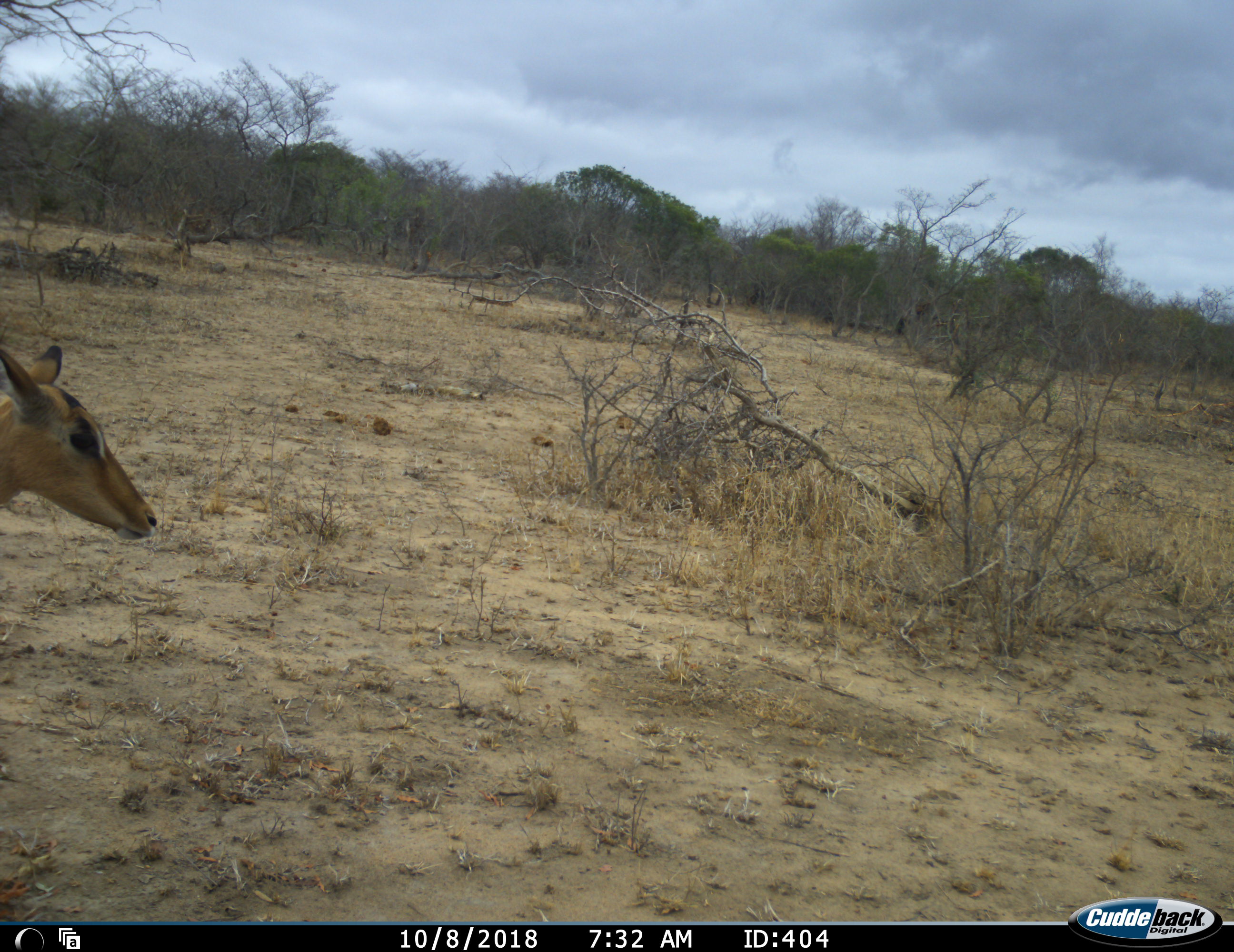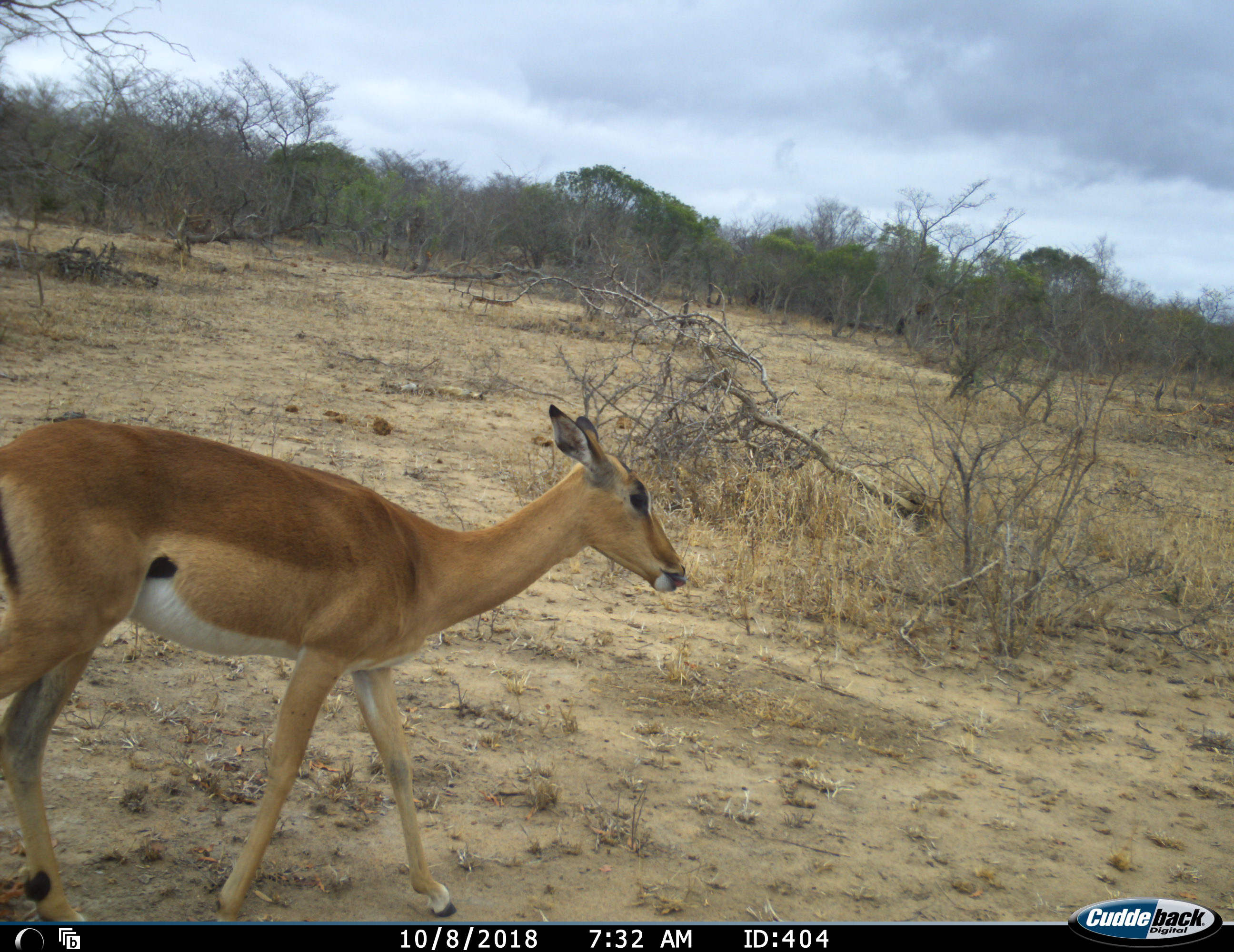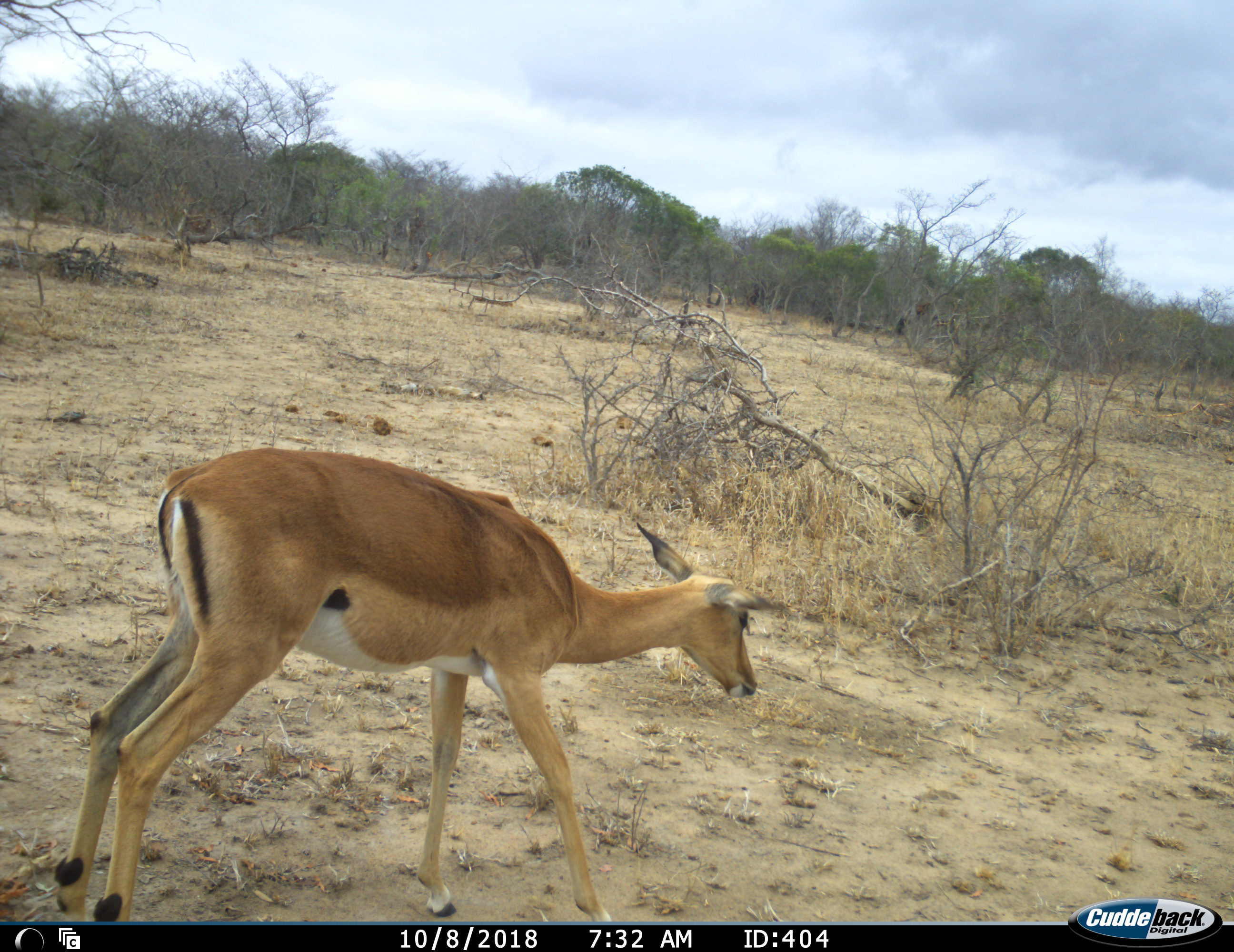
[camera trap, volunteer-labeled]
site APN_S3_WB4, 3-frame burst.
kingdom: Animalia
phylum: Chordata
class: Mammalia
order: Artiodactyla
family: Bovidae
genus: Aepyceros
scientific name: Aepyceros melampus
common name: impala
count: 1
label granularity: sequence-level